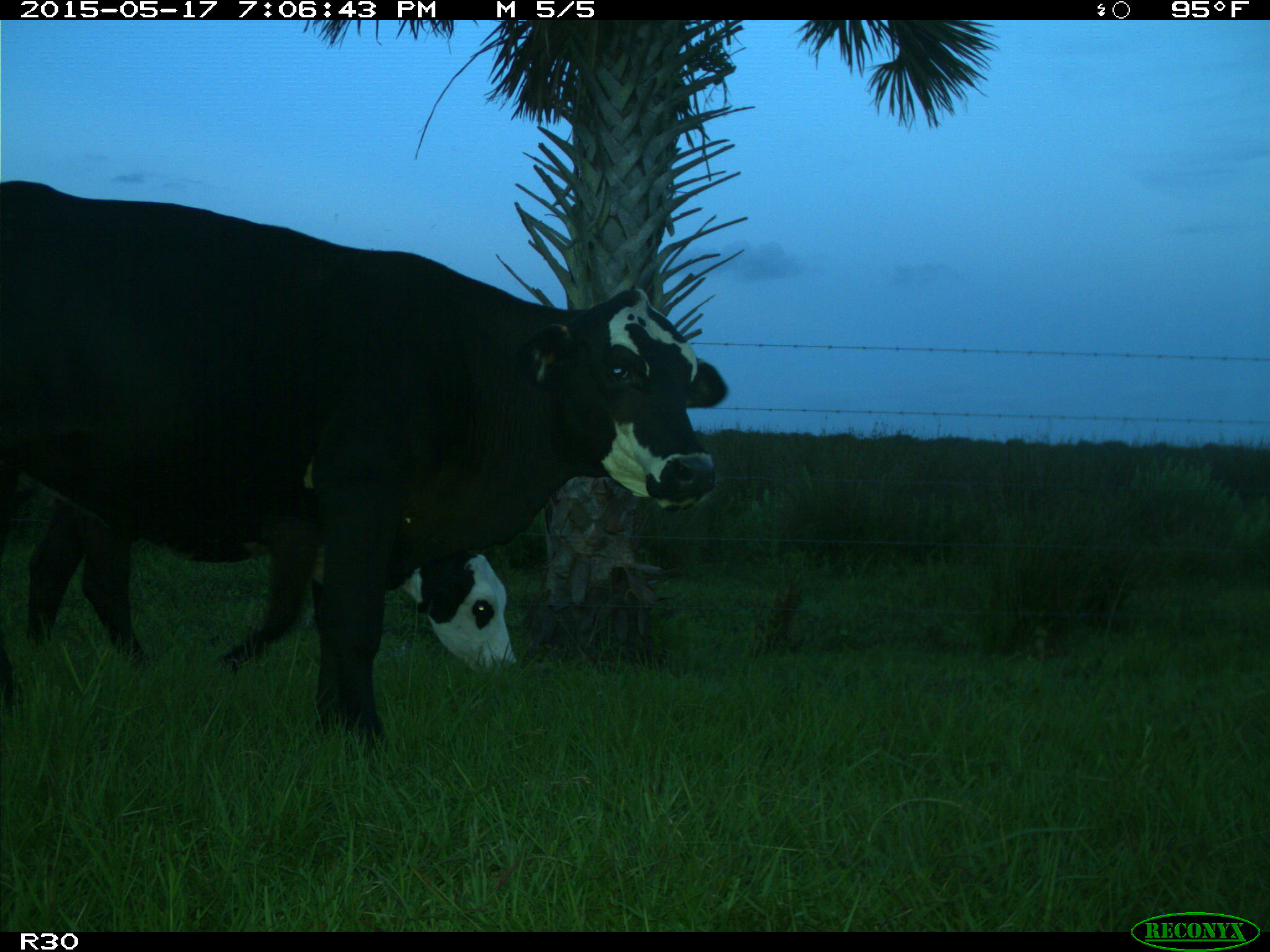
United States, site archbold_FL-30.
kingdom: Animalia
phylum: Chordata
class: Mammalia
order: Artiodactyla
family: Bovidae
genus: Bos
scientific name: Bos taurus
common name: domestic cow